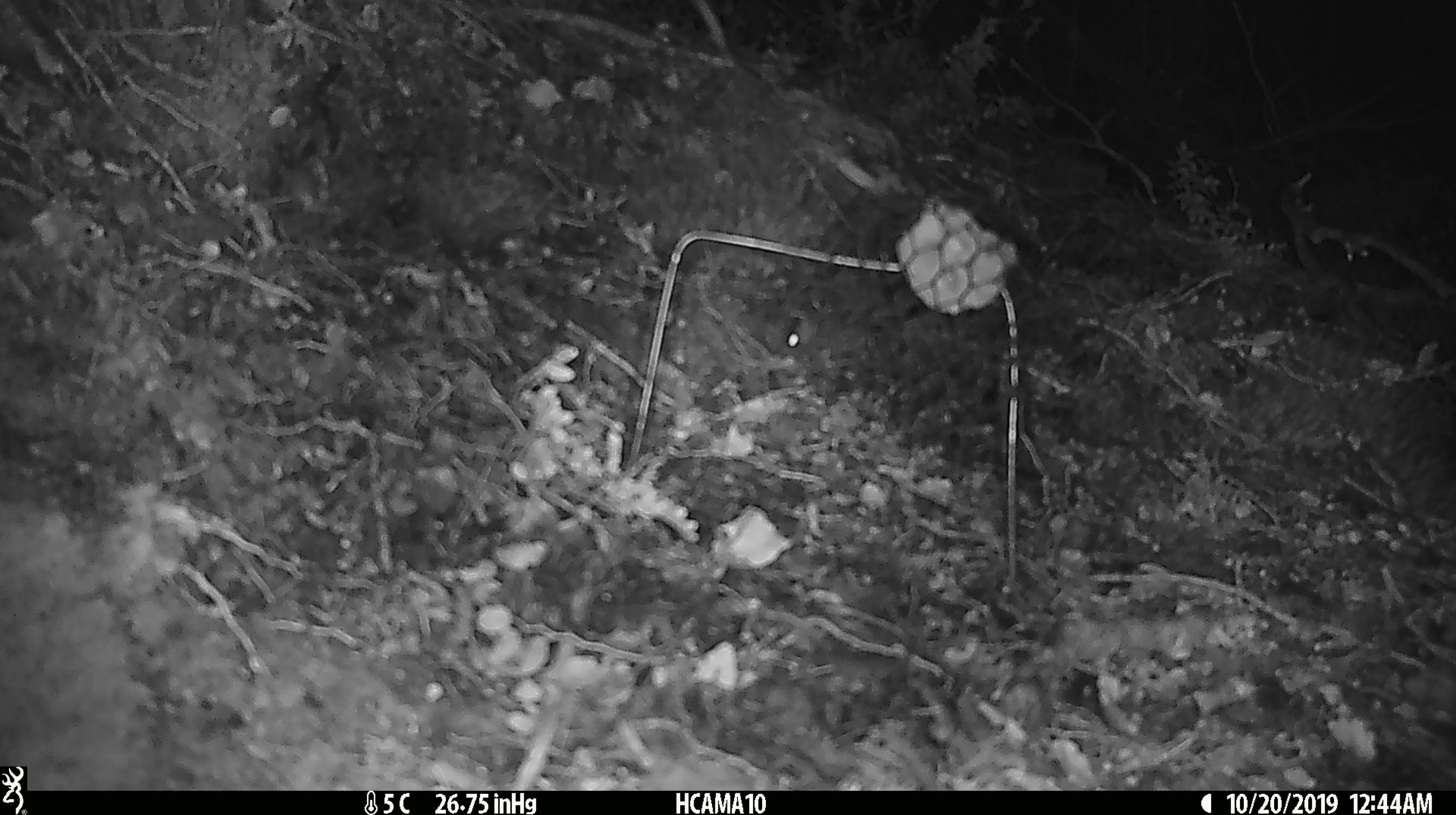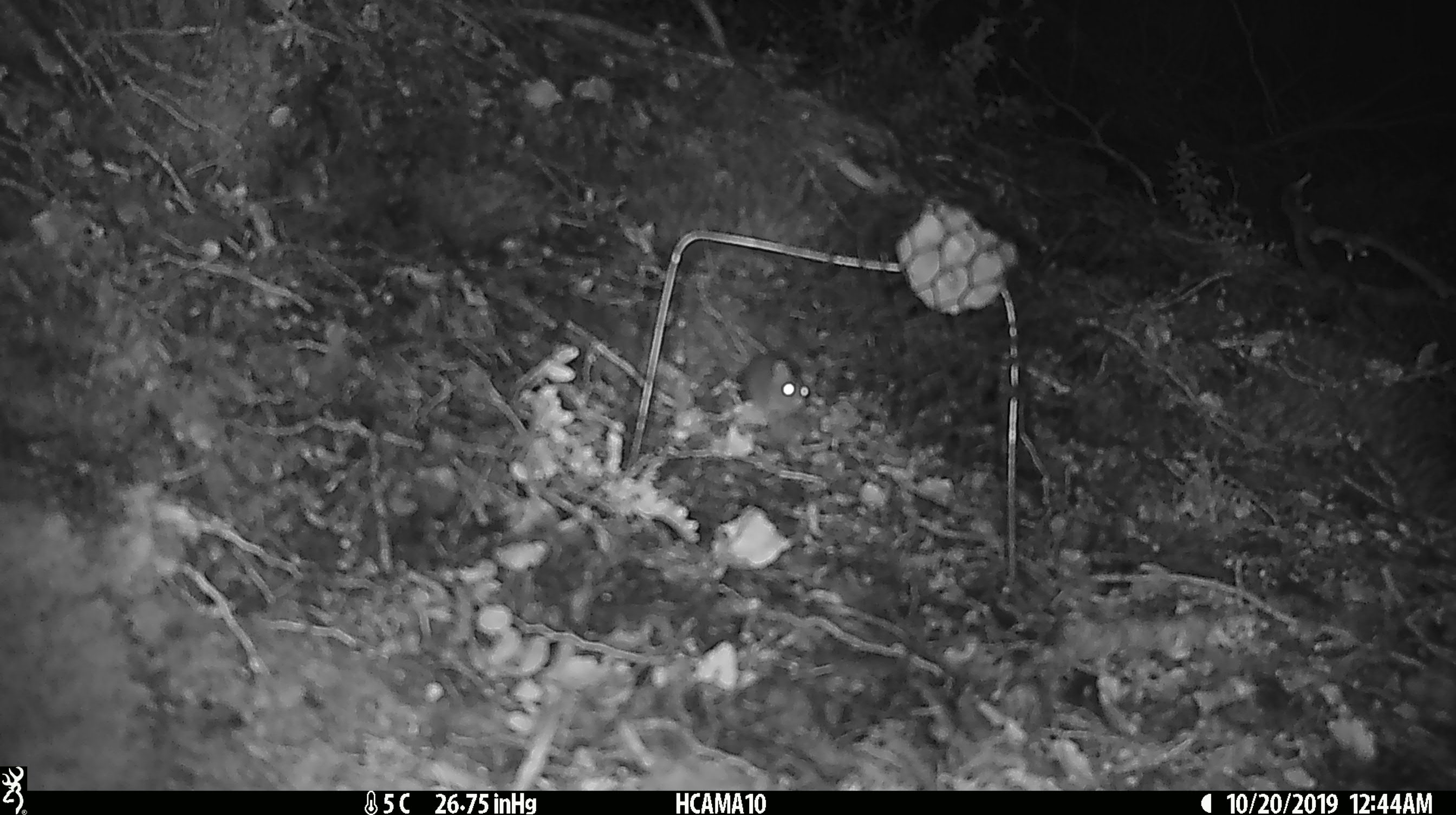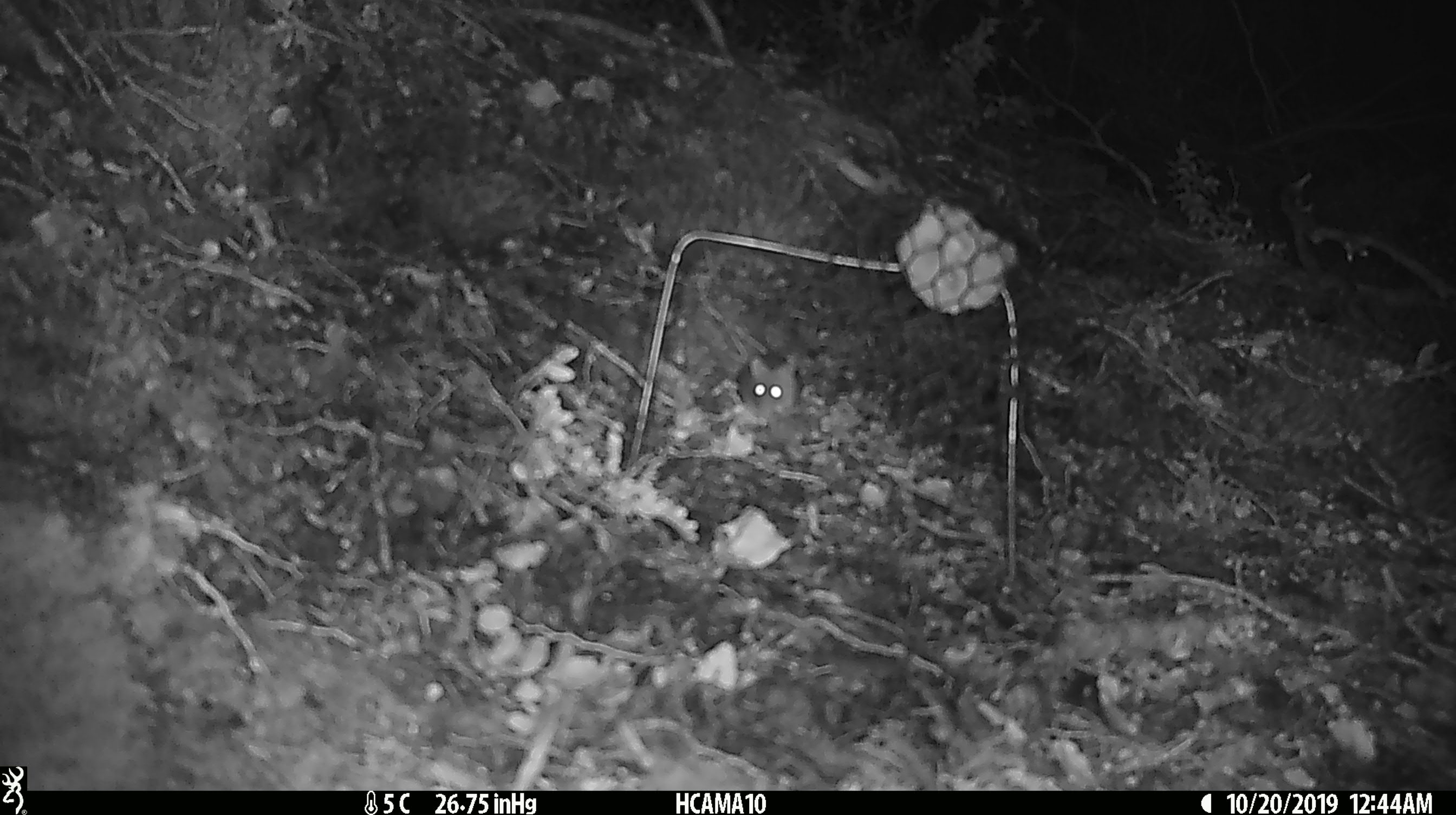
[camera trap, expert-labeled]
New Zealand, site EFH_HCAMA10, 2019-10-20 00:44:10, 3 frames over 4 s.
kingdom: Animalia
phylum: Chordata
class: Mammalia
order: Rodentia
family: Muridae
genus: Mus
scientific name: Mus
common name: mouse